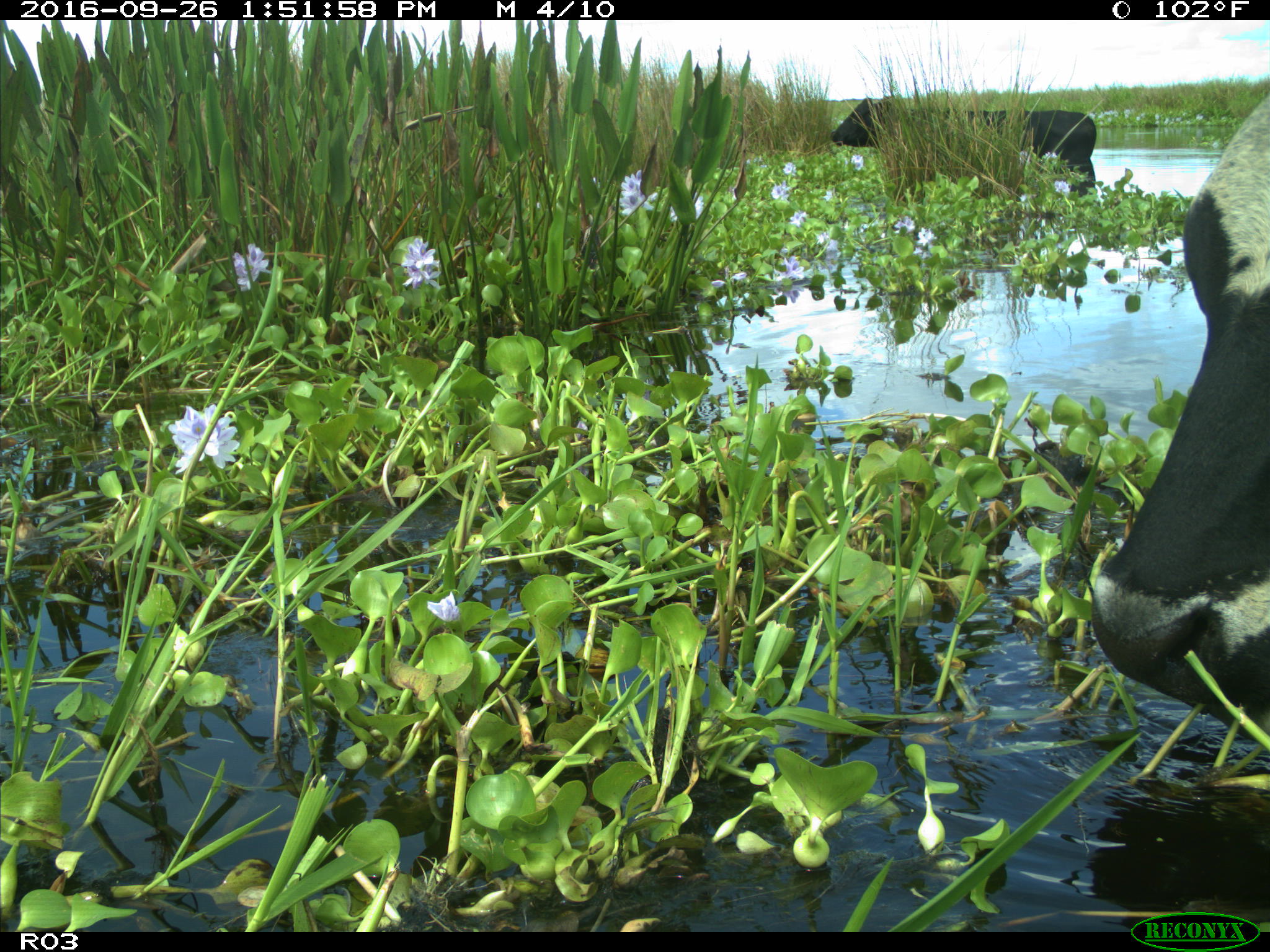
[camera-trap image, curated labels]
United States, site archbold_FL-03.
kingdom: Animalia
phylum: Chordata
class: Mammalia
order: Artiodactyla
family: Bovidae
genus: Bos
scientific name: Bos taurus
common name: domestic cow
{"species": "Bos taurus (domestic cow)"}